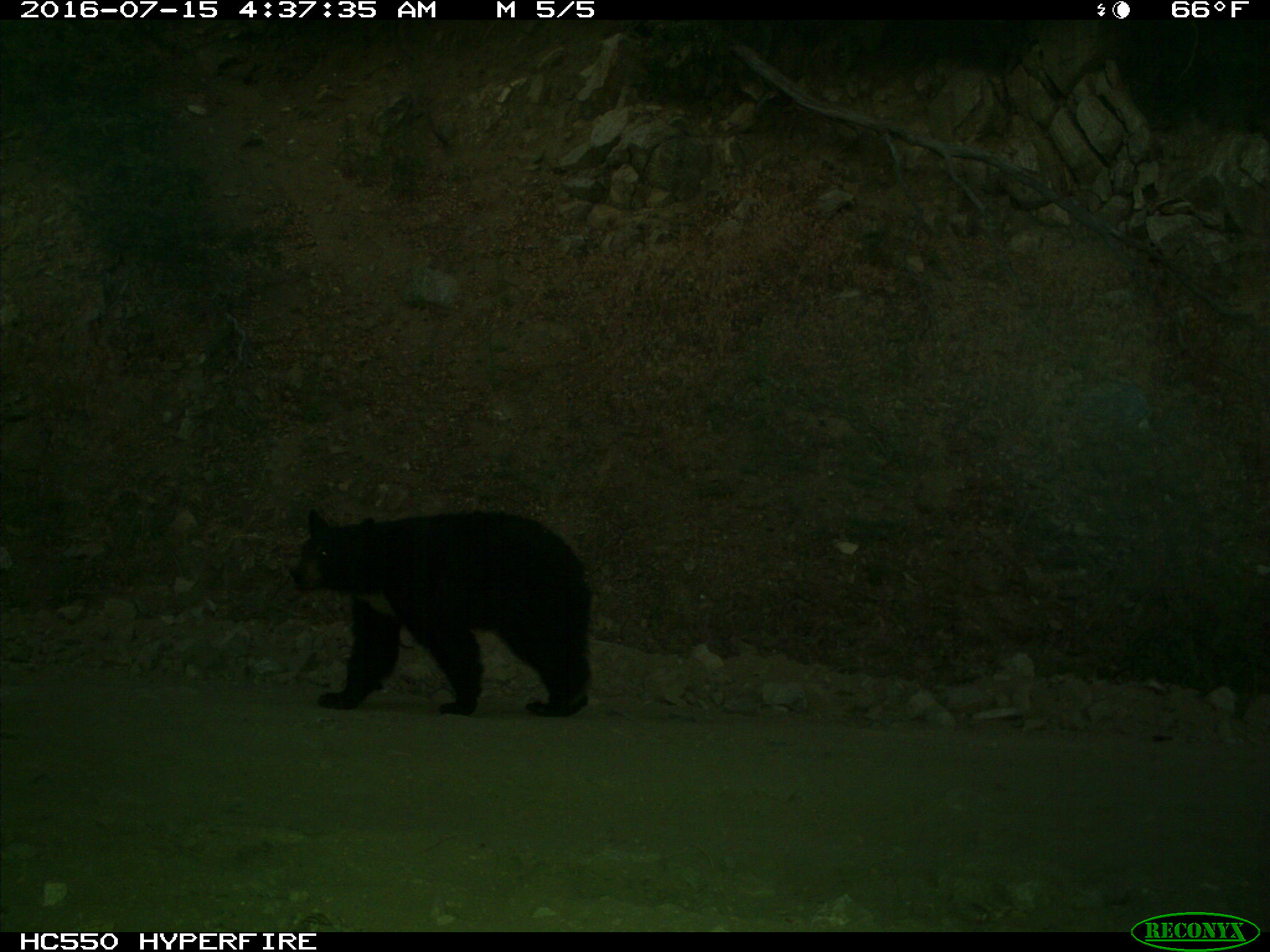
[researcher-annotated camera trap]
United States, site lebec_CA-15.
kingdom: Animalia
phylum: Chordata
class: Mammalia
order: Carnivora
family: Ursidae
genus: Ursus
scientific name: Ursus americanus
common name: american black bear